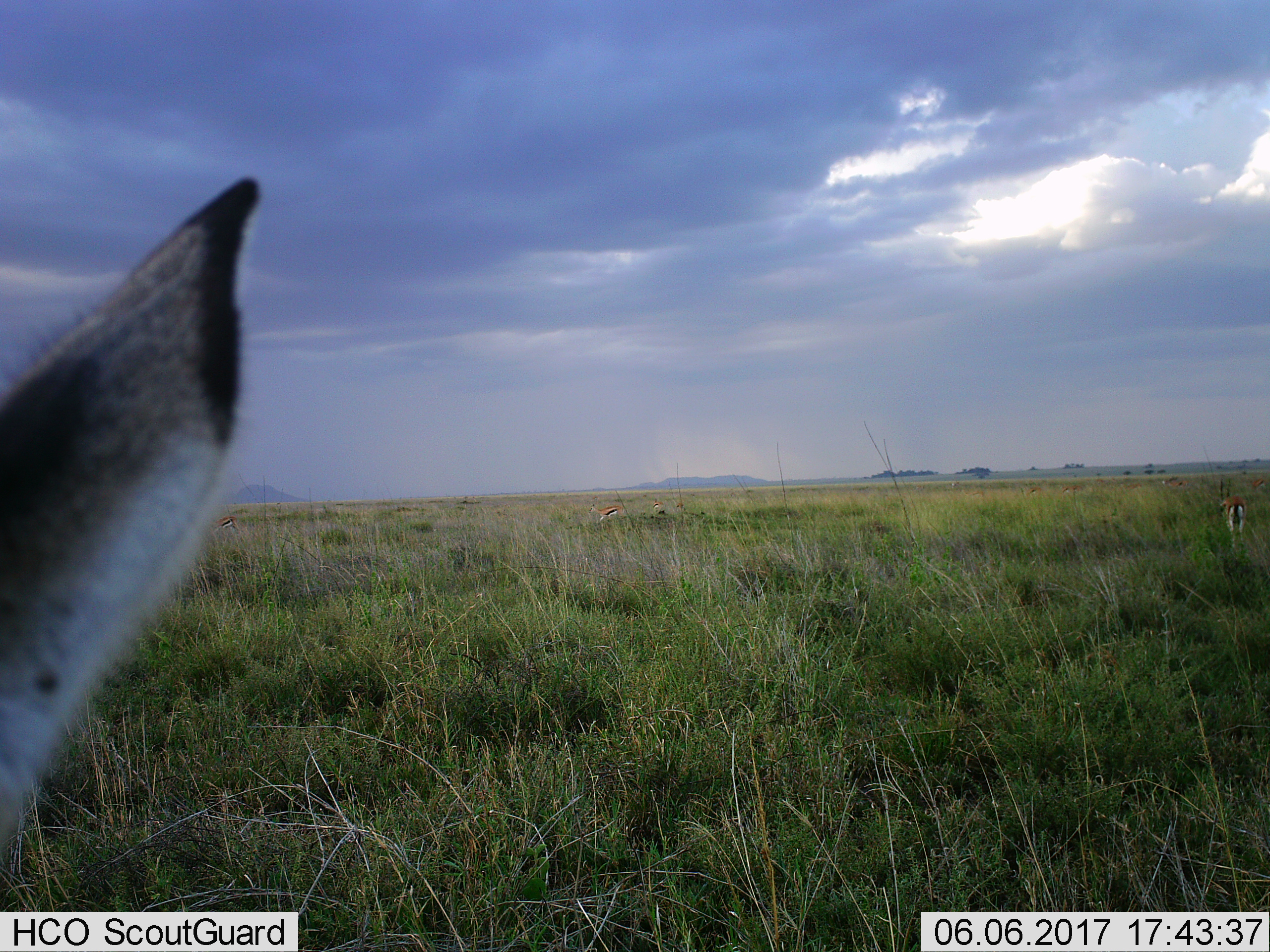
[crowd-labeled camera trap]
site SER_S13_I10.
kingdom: Animalia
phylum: Chordata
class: Mammalia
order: Artiodactyla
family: Bovidae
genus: Eudorcas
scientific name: Eudorcas thomsonii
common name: thomson's gazelle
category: gazellethomsons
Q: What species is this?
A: Gazellethomsons (thomson's gazelle) (Eudorcas thomsonii).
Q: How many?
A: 6.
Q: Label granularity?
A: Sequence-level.